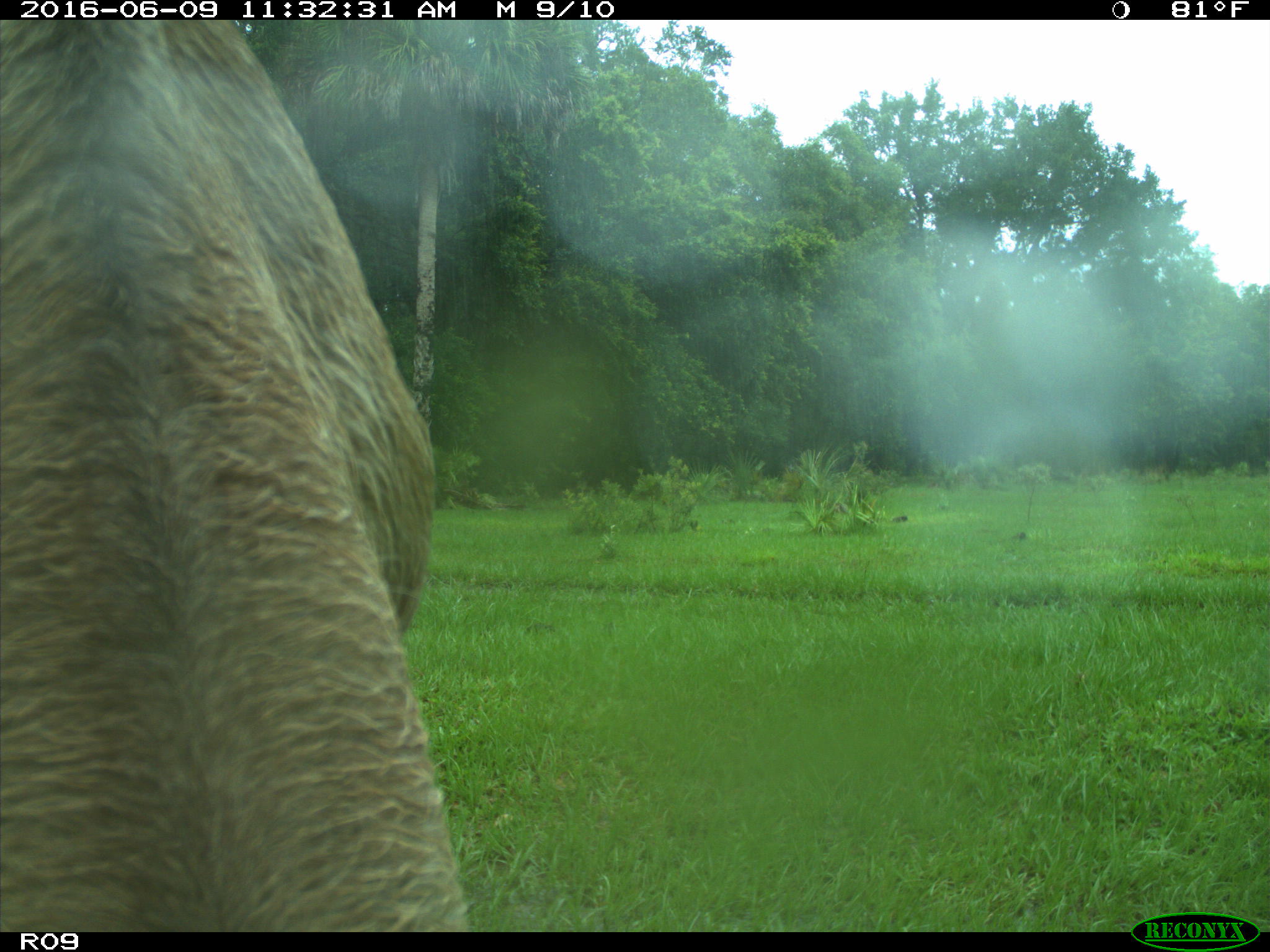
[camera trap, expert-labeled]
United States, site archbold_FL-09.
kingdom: Animalia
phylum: Chordata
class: Mammalia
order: Artiodactyla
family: Bovidae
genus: Bos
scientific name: Bos taurus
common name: domestic cow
Bos taurus (domestic cow).